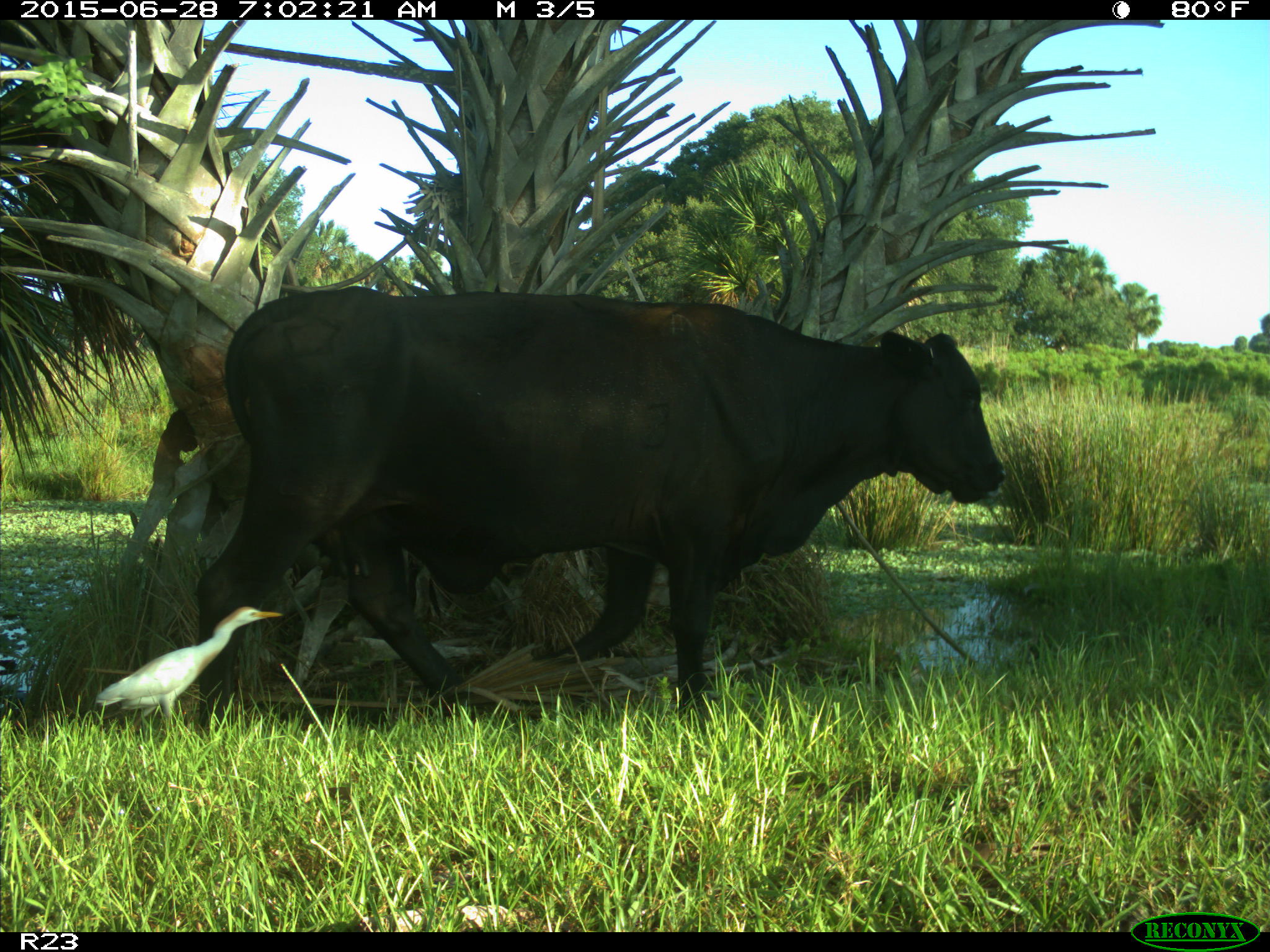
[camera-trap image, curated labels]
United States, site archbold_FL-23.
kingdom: Animalia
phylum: Chordata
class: Mammalia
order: Artiodactyla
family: Bovidae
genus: Bos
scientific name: Bos taurus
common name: domestic cow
Bos taurus (domestic cow).